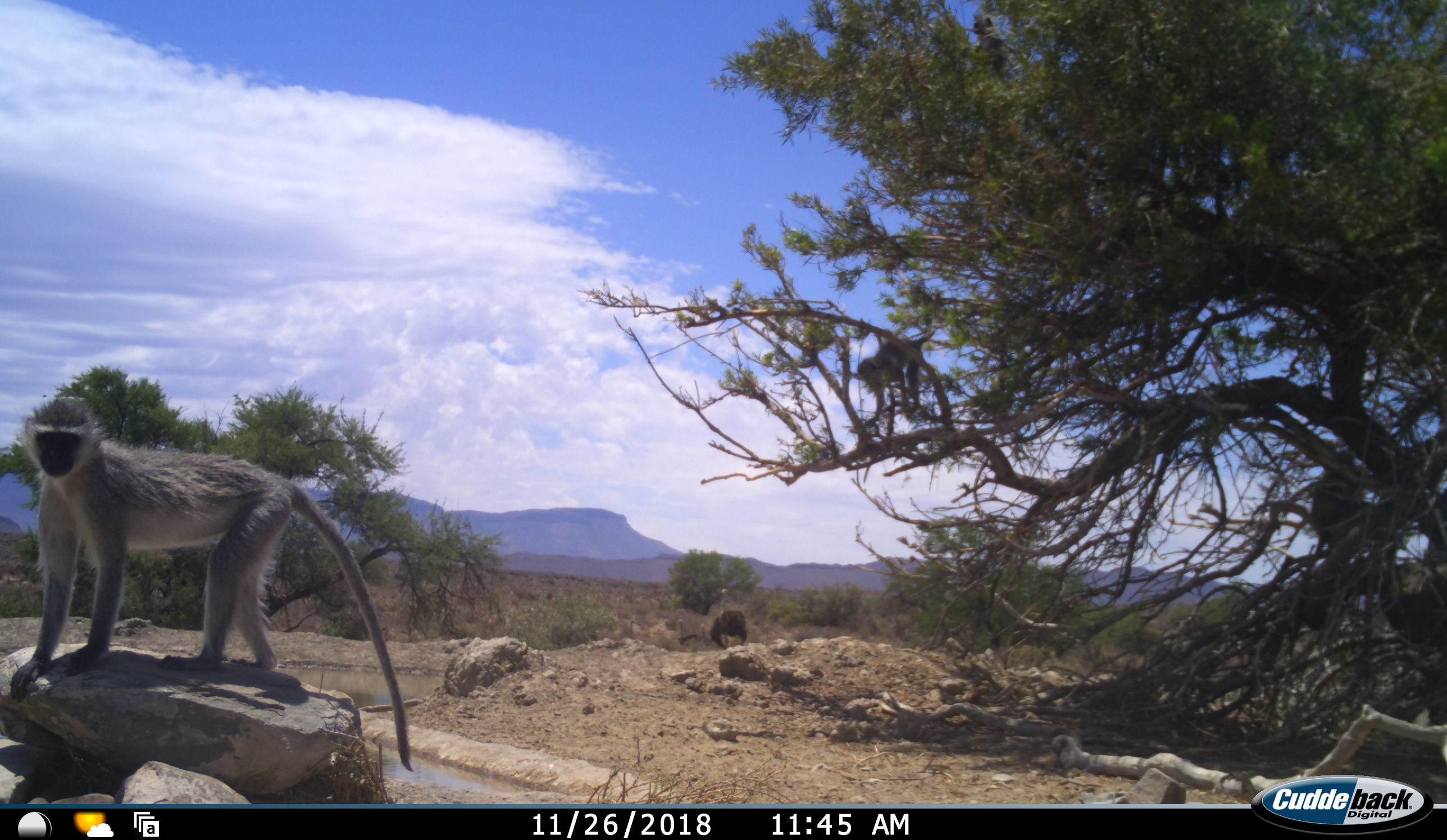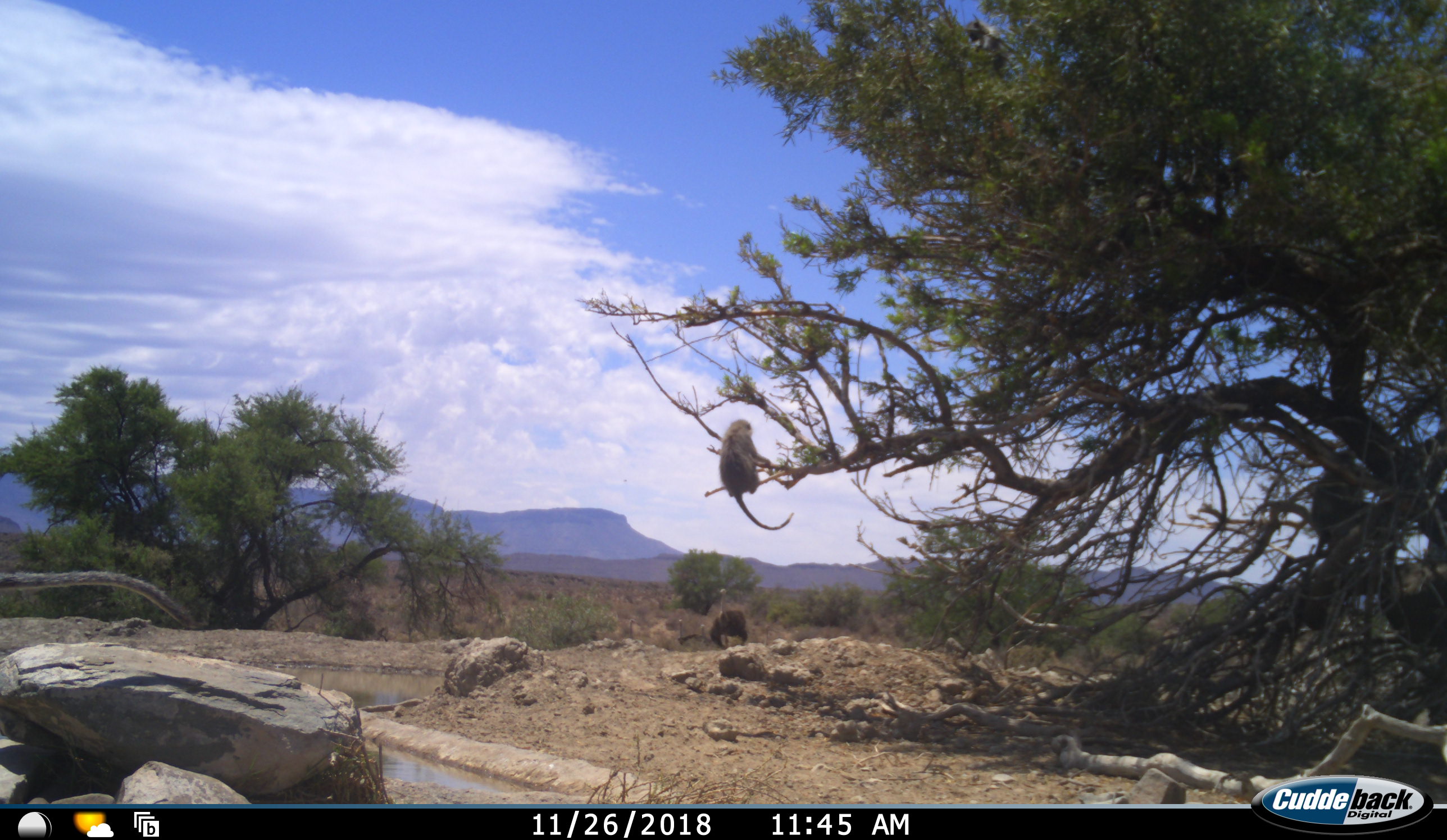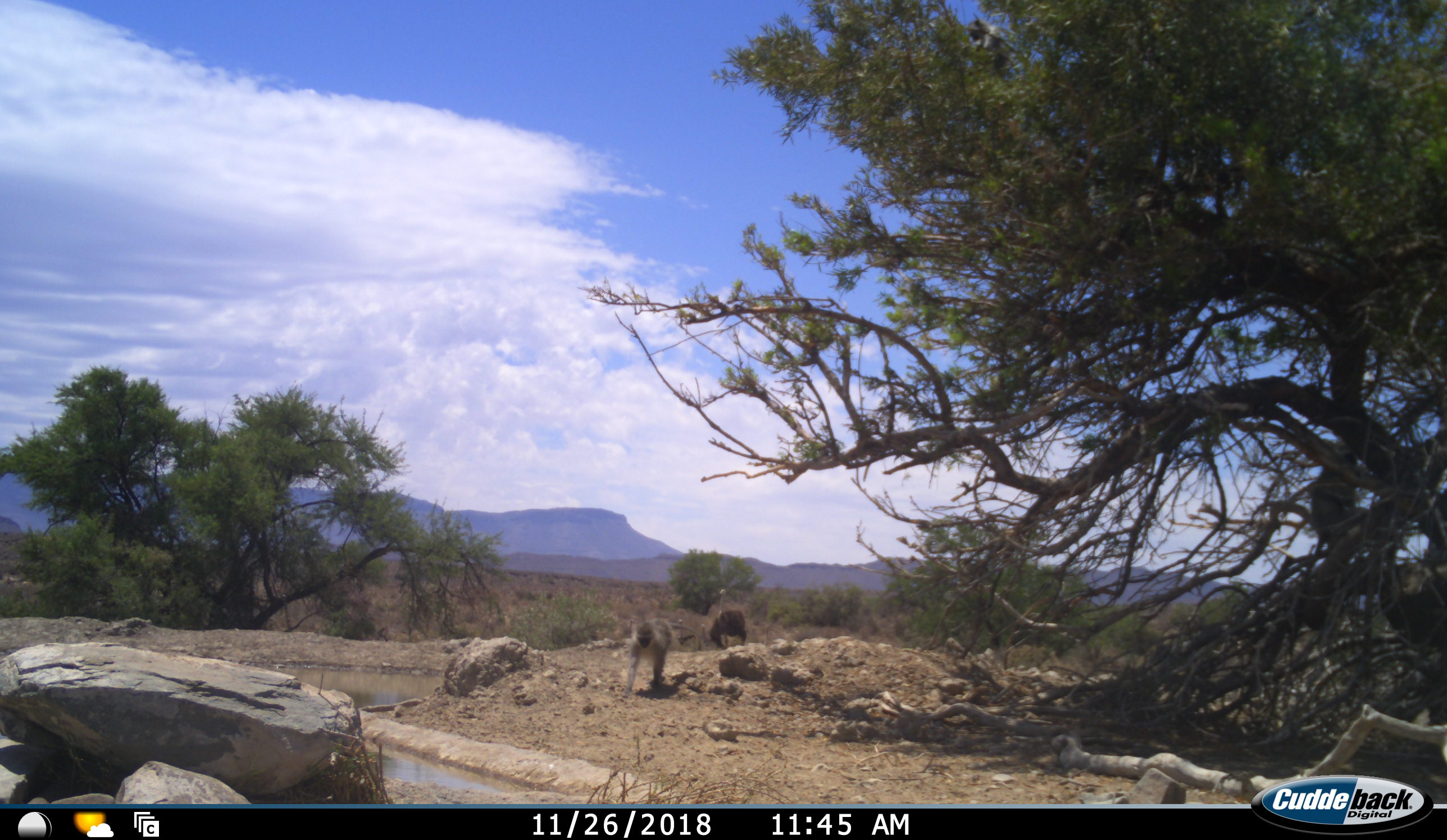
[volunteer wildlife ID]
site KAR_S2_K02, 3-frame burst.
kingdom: Animalia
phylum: Chordata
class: Mammalia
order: Primates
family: Cercopithecidae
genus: Chlorocebus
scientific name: Chlorocebus pygerythrus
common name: vervet monkey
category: monkeyvervet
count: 2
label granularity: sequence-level